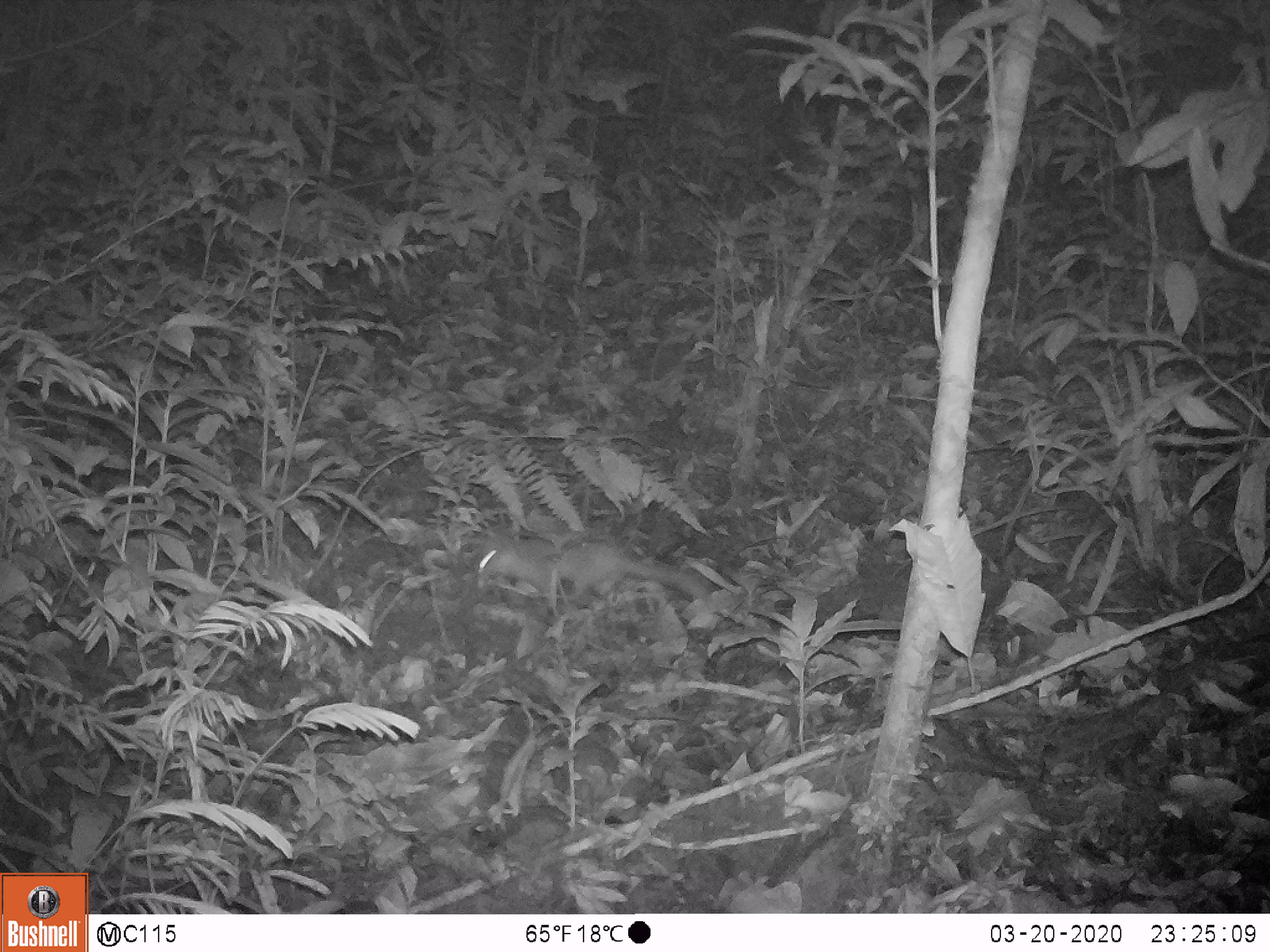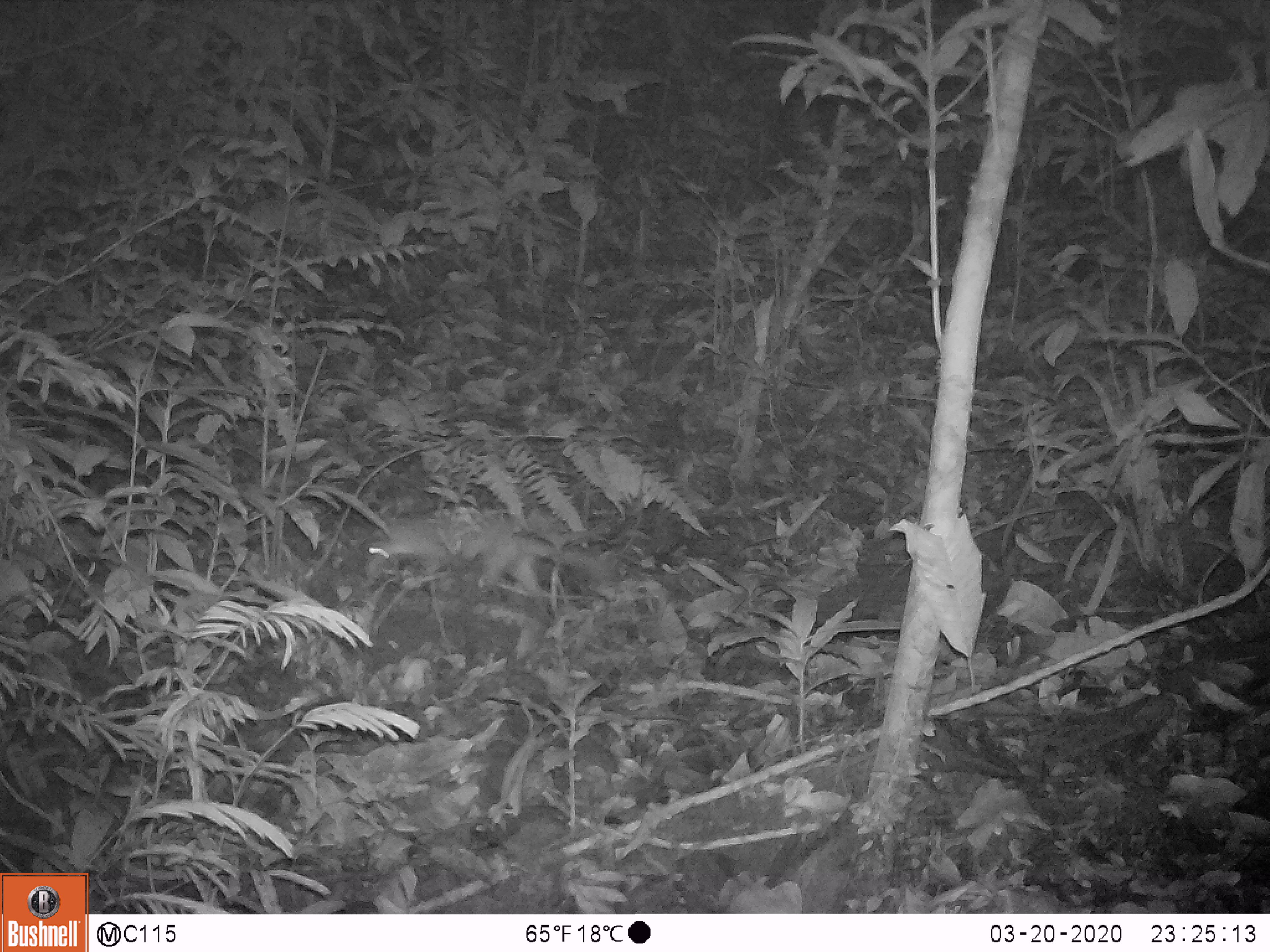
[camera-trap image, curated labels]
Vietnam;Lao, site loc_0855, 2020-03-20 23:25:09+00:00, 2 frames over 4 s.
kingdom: Animalia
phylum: Chordata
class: Mammalia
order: Carnivora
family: Mustelidae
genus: Melogale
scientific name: Melogale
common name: ferret badger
Ferret badger (Melogale). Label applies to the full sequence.